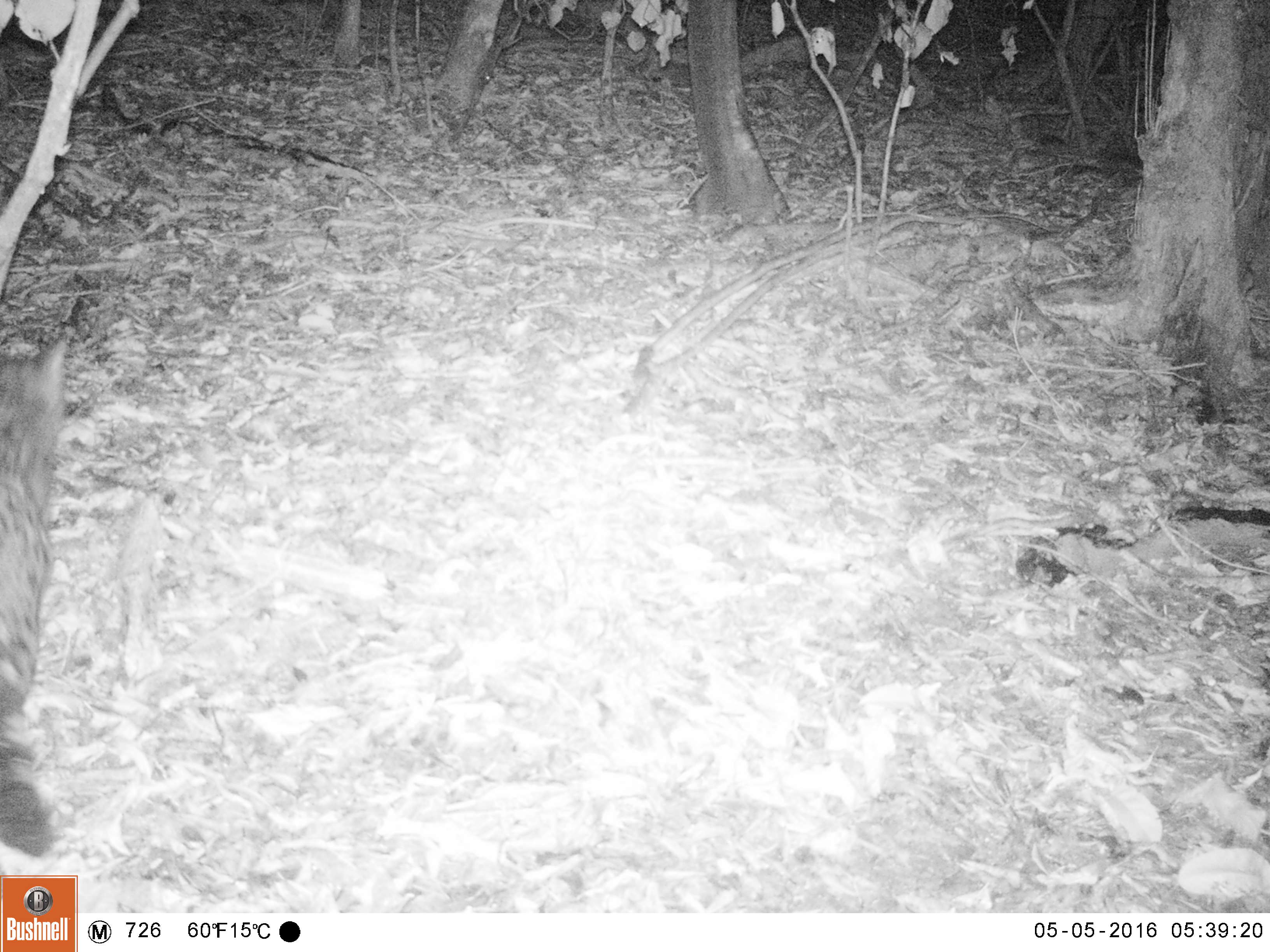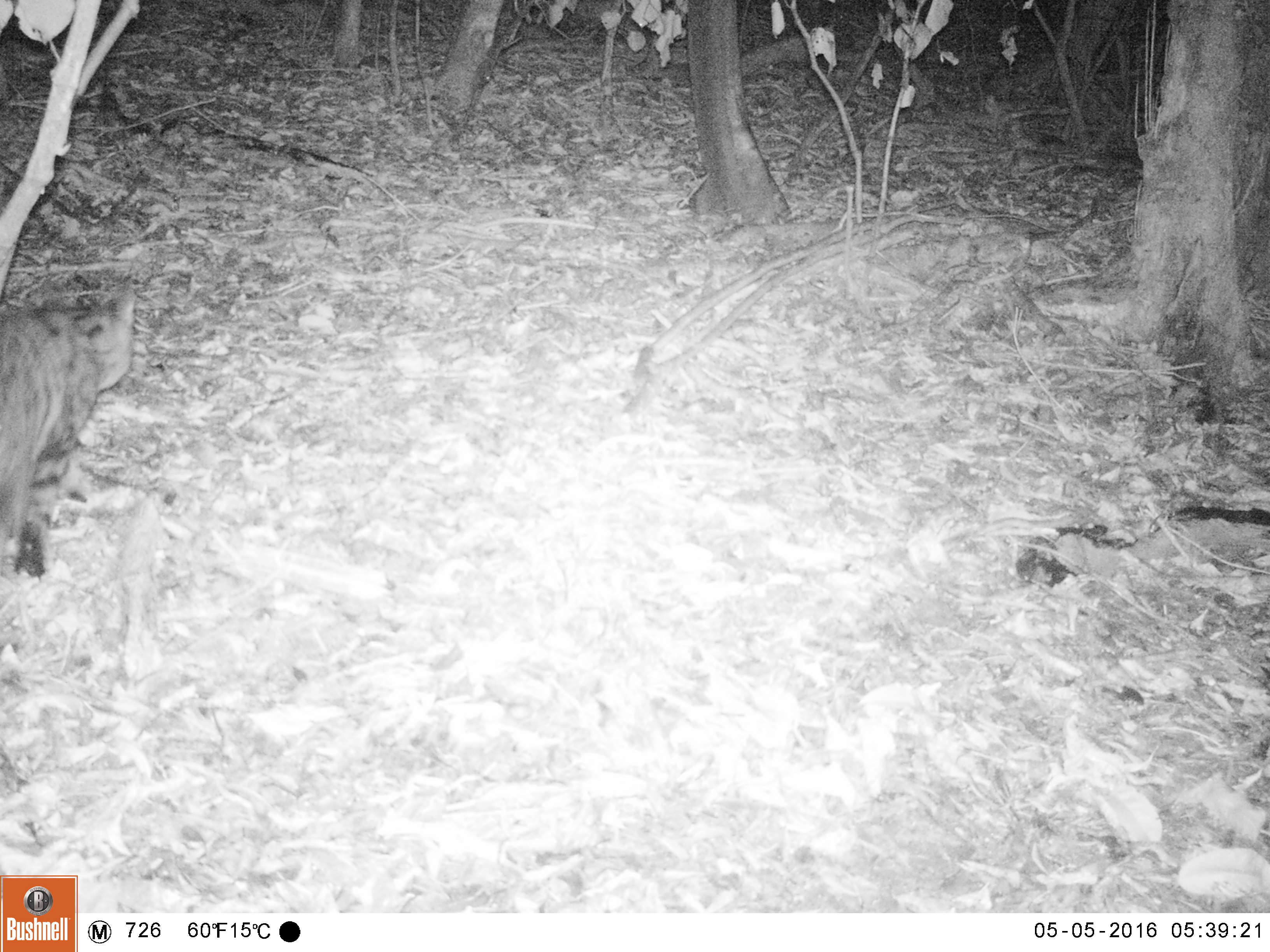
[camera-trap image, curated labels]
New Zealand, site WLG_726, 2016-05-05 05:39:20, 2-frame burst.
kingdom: Animalia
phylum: Chordata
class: Mammalia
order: Carnivora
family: Felidae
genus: Felis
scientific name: Felis catus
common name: domestic cat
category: cat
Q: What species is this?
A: Cat (domestic cat) (Felis catus).